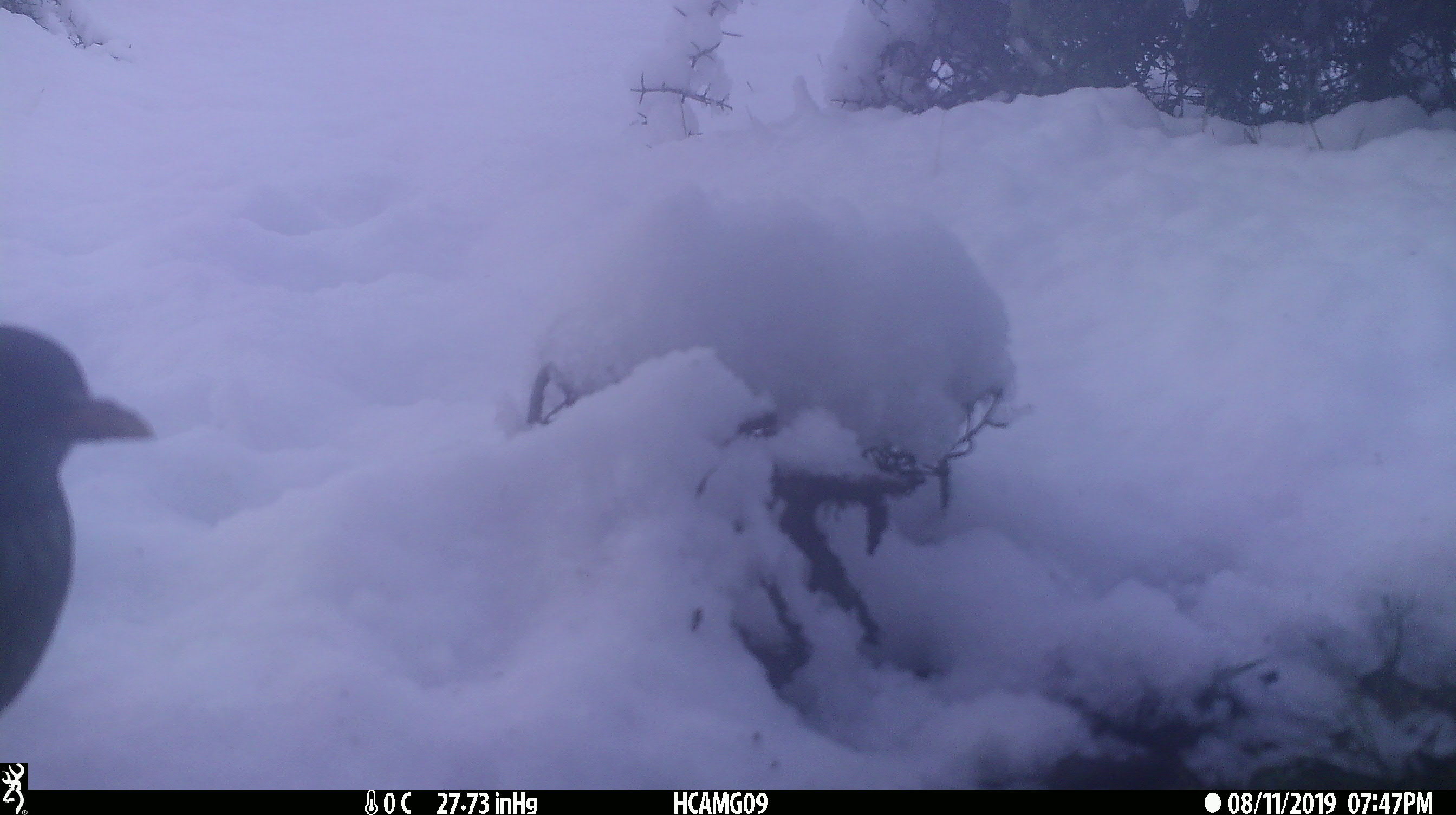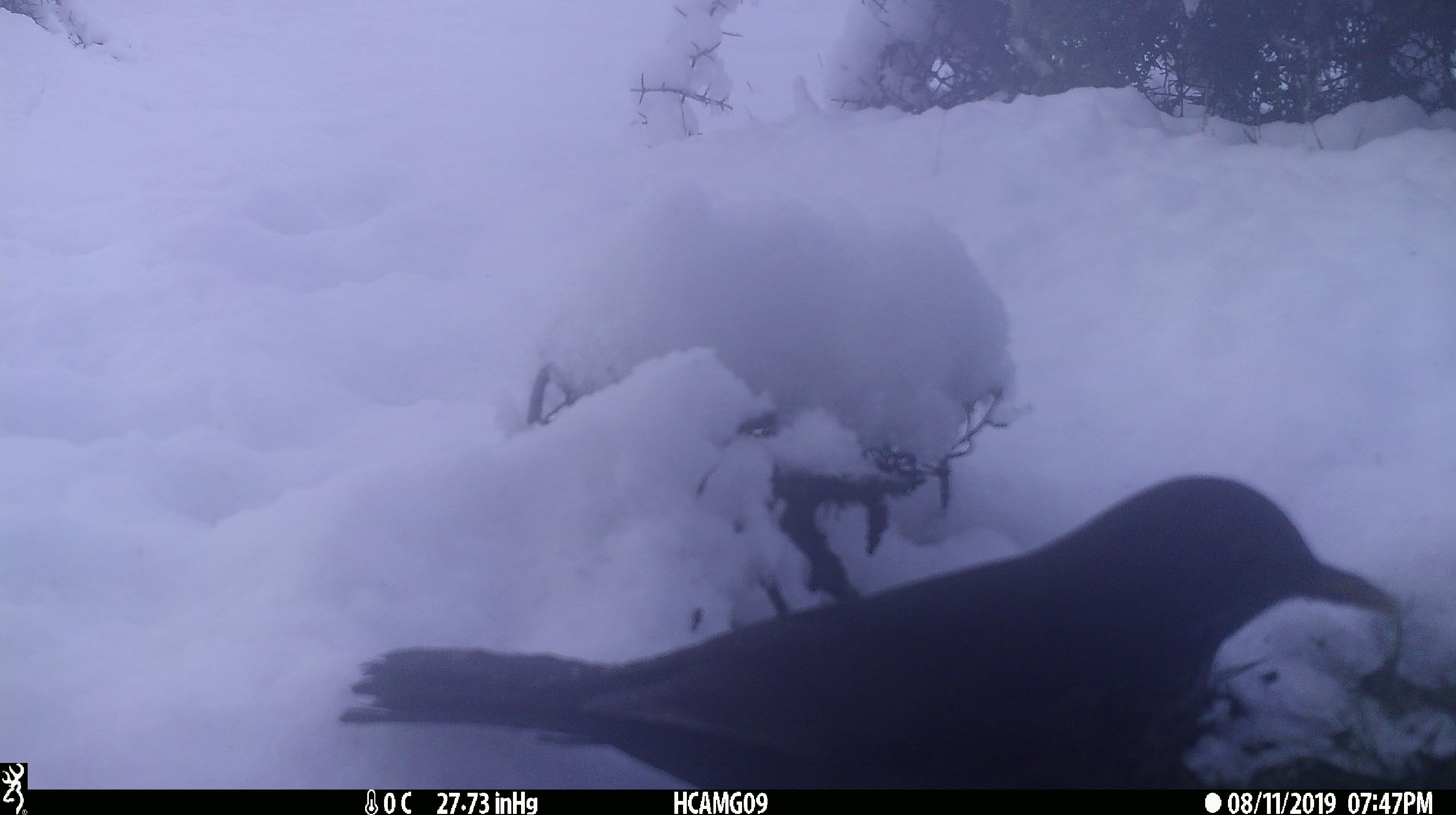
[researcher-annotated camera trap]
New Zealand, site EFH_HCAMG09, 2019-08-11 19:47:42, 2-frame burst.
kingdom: Animalia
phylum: Chordata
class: Aves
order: Passeriformes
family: Turdidae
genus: Turdus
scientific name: Turdus philomelos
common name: song thrush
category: thrush